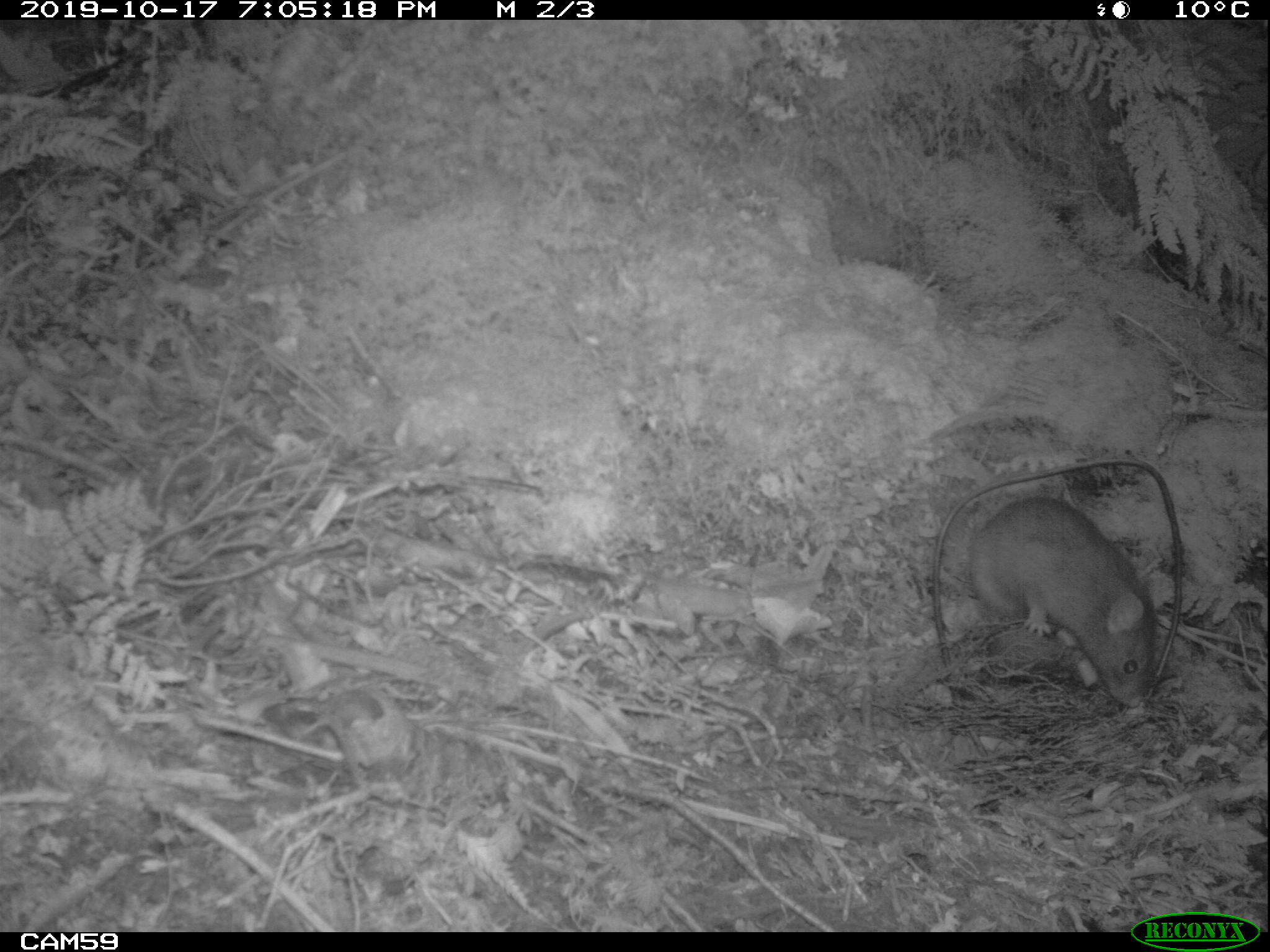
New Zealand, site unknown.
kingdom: Animalia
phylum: Chordata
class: Mammalia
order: Rodentia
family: Muridae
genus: Rattus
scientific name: Rattus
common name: rat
Rat (Rattus).